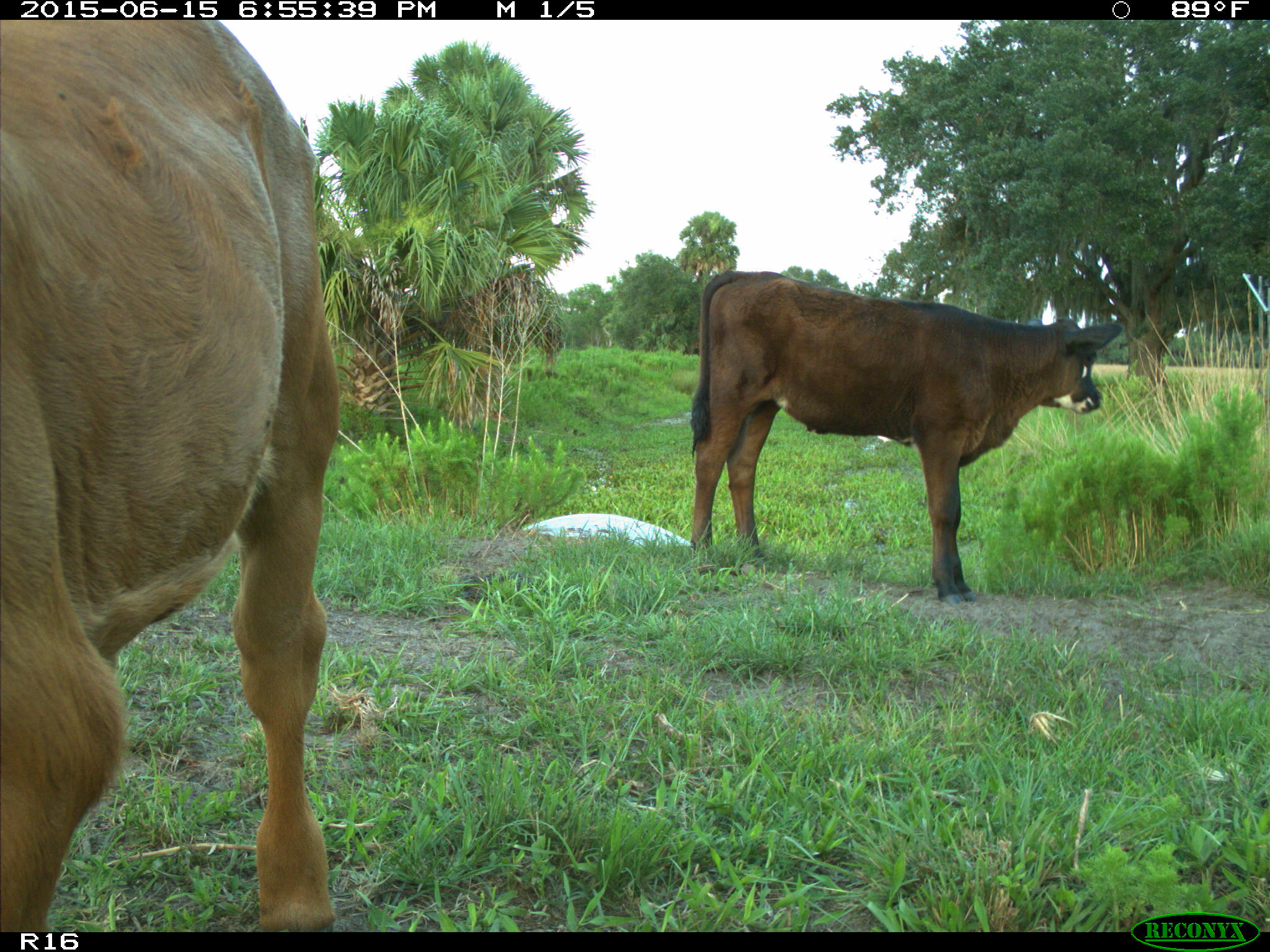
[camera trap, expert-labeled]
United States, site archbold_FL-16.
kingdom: Animalia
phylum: Chordata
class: Mammalia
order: Artiodactyla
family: Bovidae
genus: Bos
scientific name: Bos taurus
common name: domestic cow